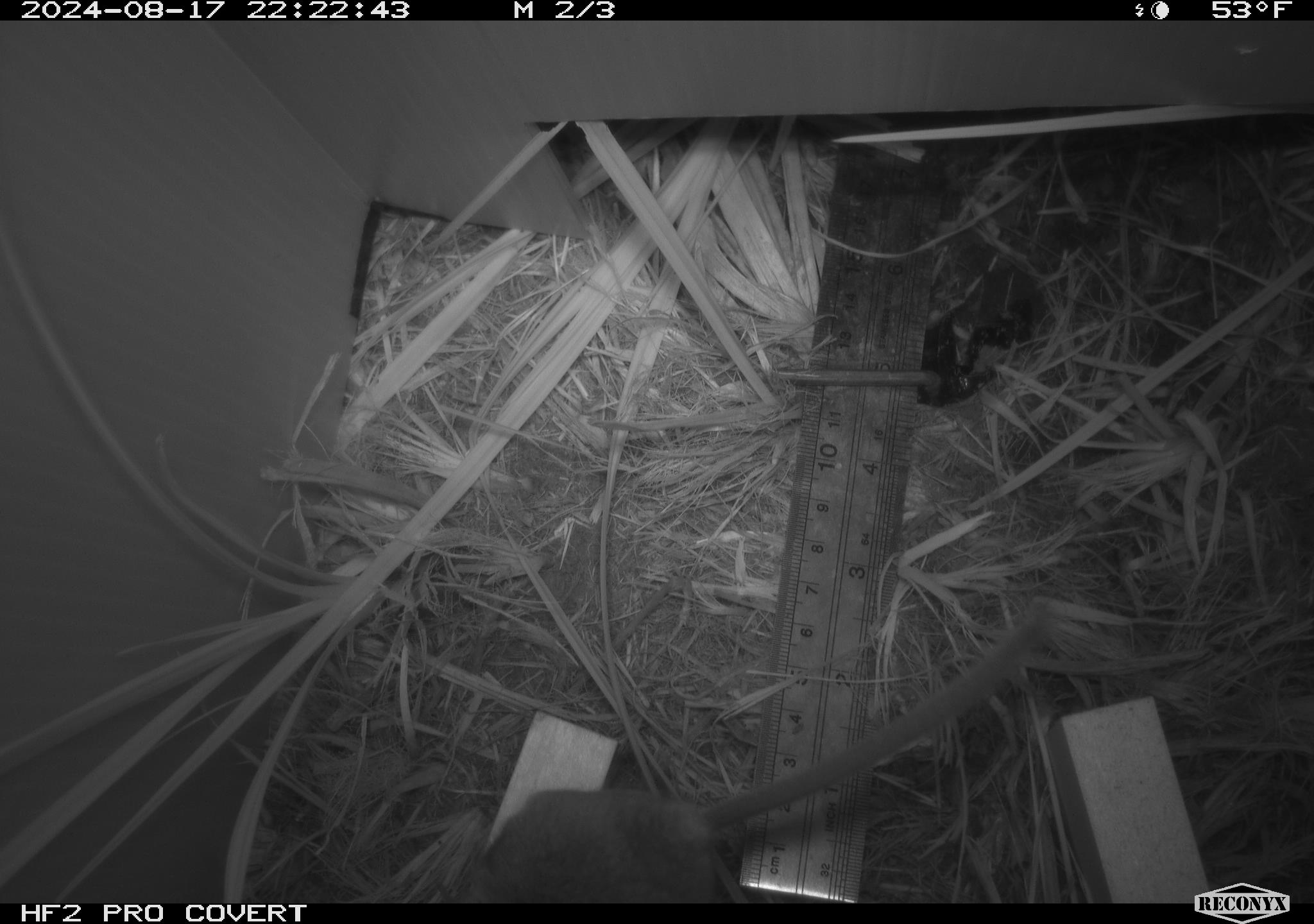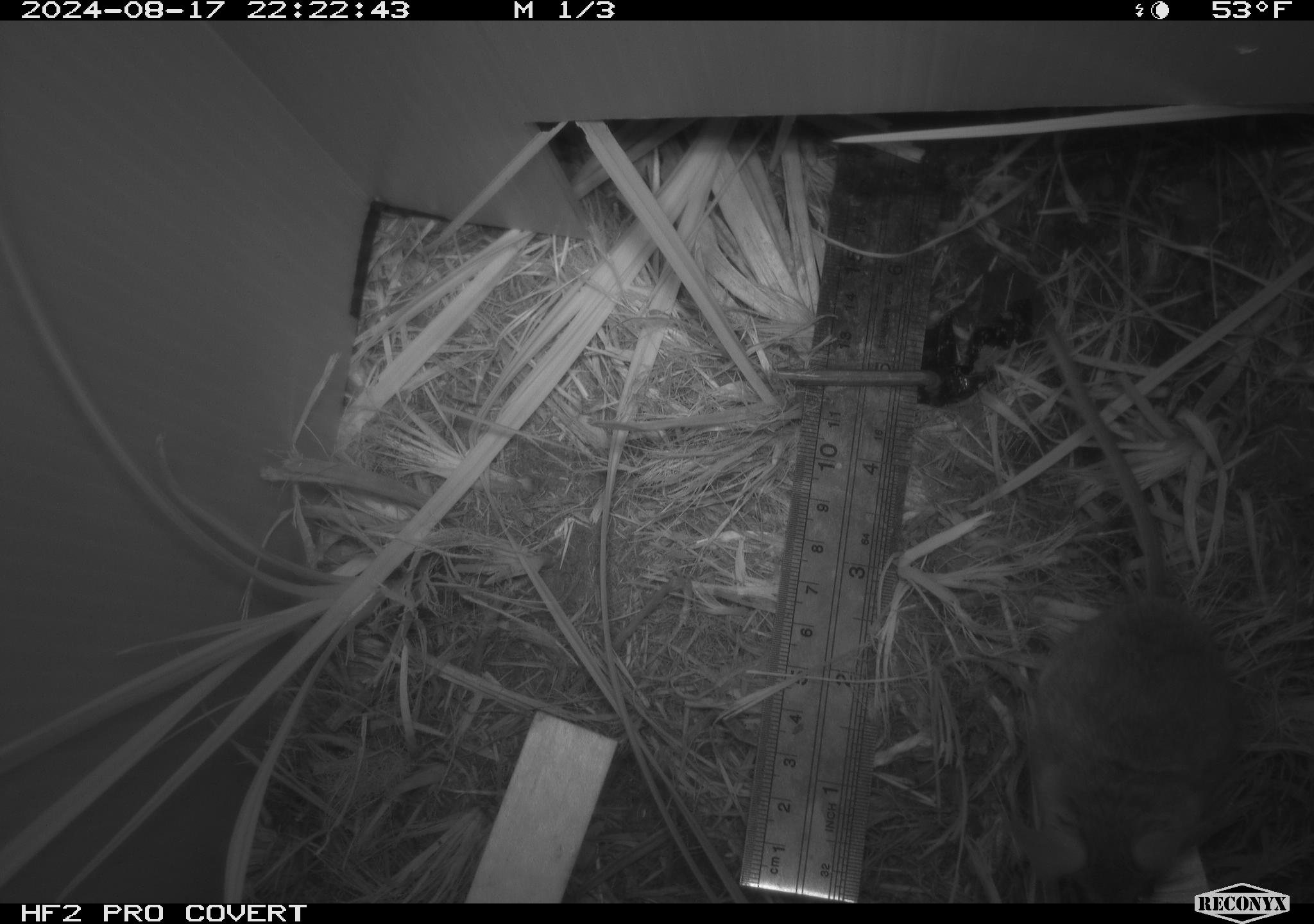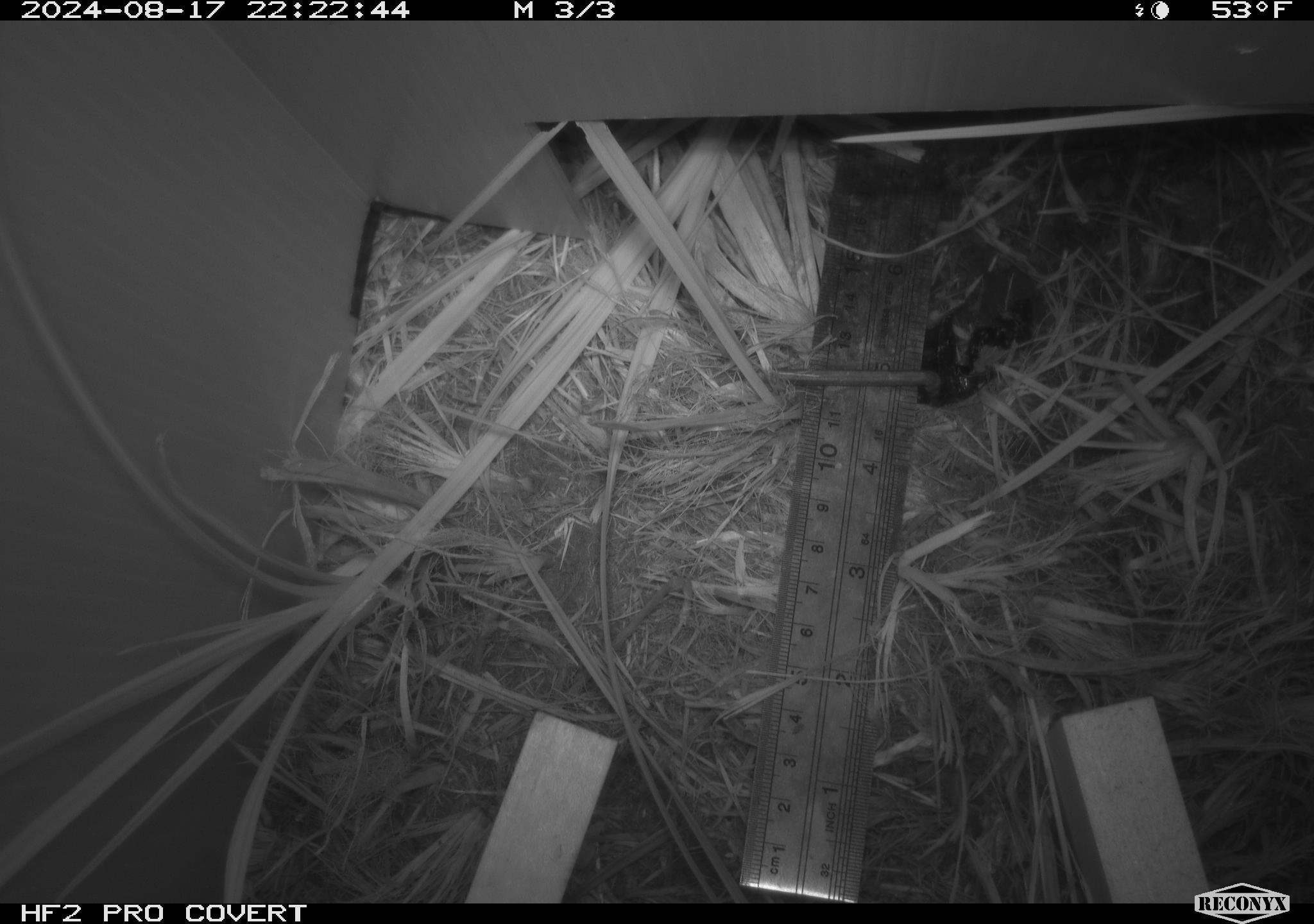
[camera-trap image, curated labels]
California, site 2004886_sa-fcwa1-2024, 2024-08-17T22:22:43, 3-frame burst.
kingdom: Animalia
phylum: Chordata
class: Mammalia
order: Rodentia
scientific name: Rodentia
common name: mouse species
Mouse species (Rodentia).